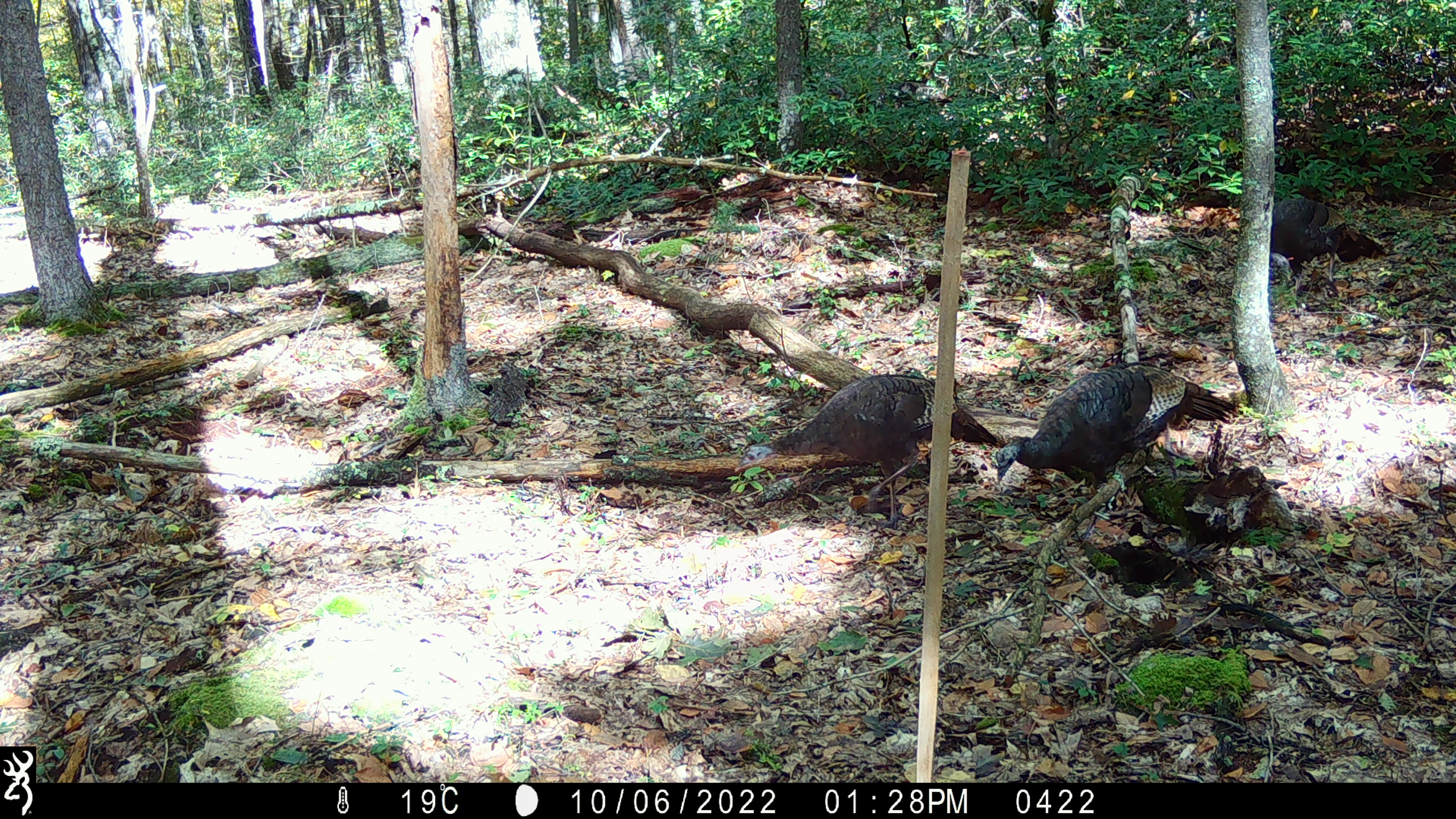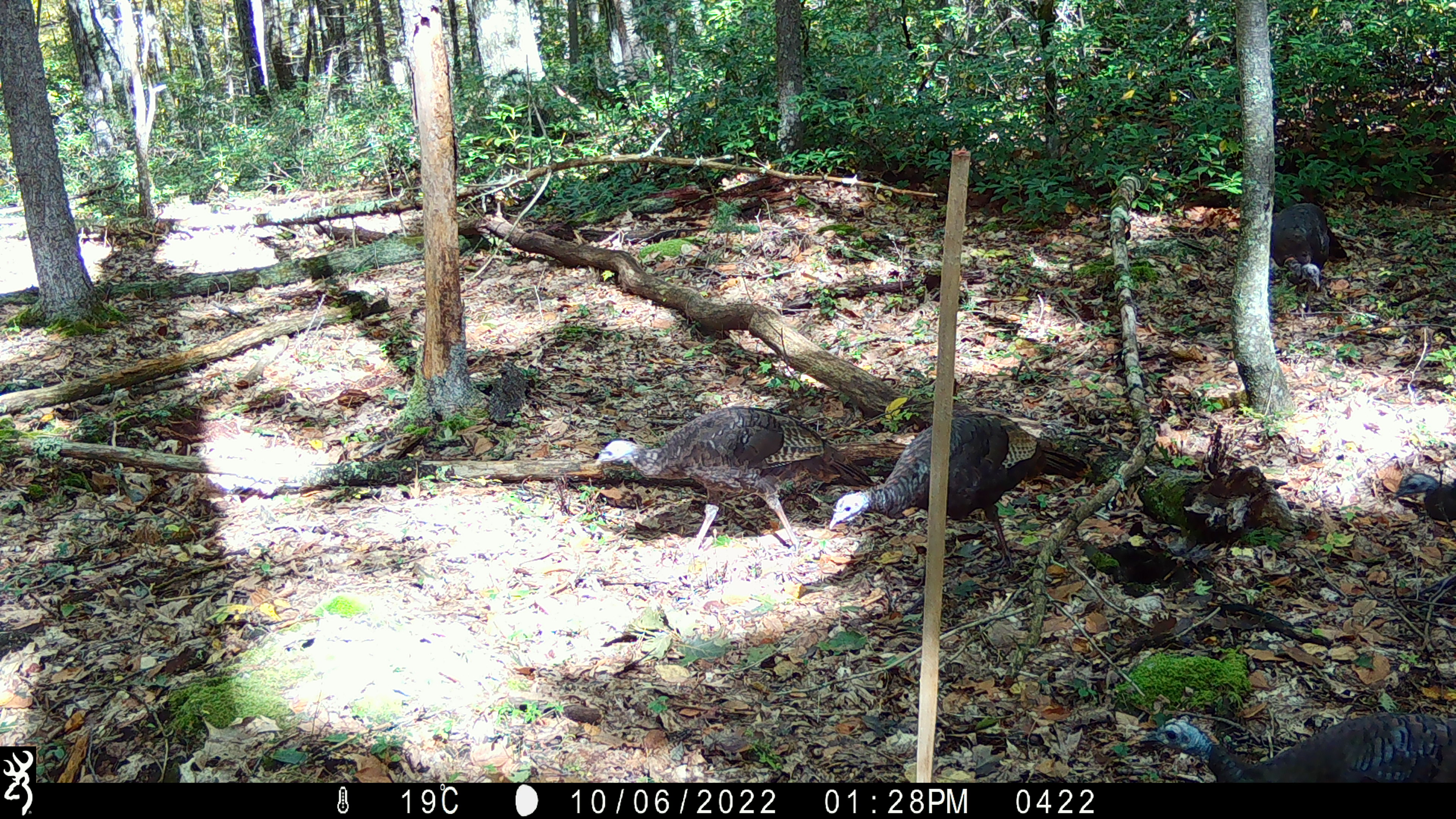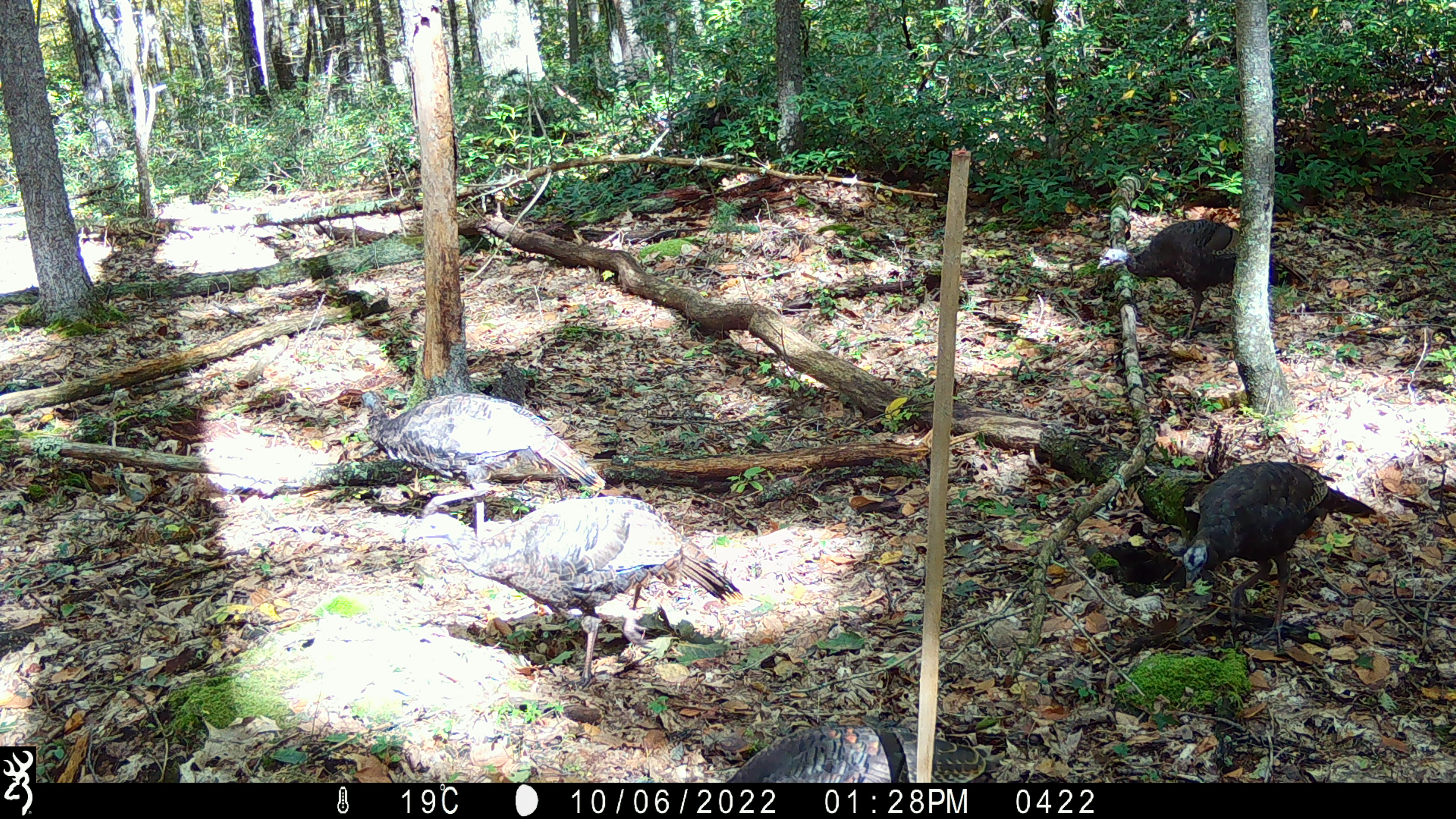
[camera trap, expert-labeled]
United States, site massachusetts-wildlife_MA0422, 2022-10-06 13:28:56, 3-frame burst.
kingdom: Animalia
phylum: Chordata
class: Aves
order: Galliformes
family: Phasianidae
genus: Meleagris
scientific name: Meleagris gallopavo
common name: wild turkey